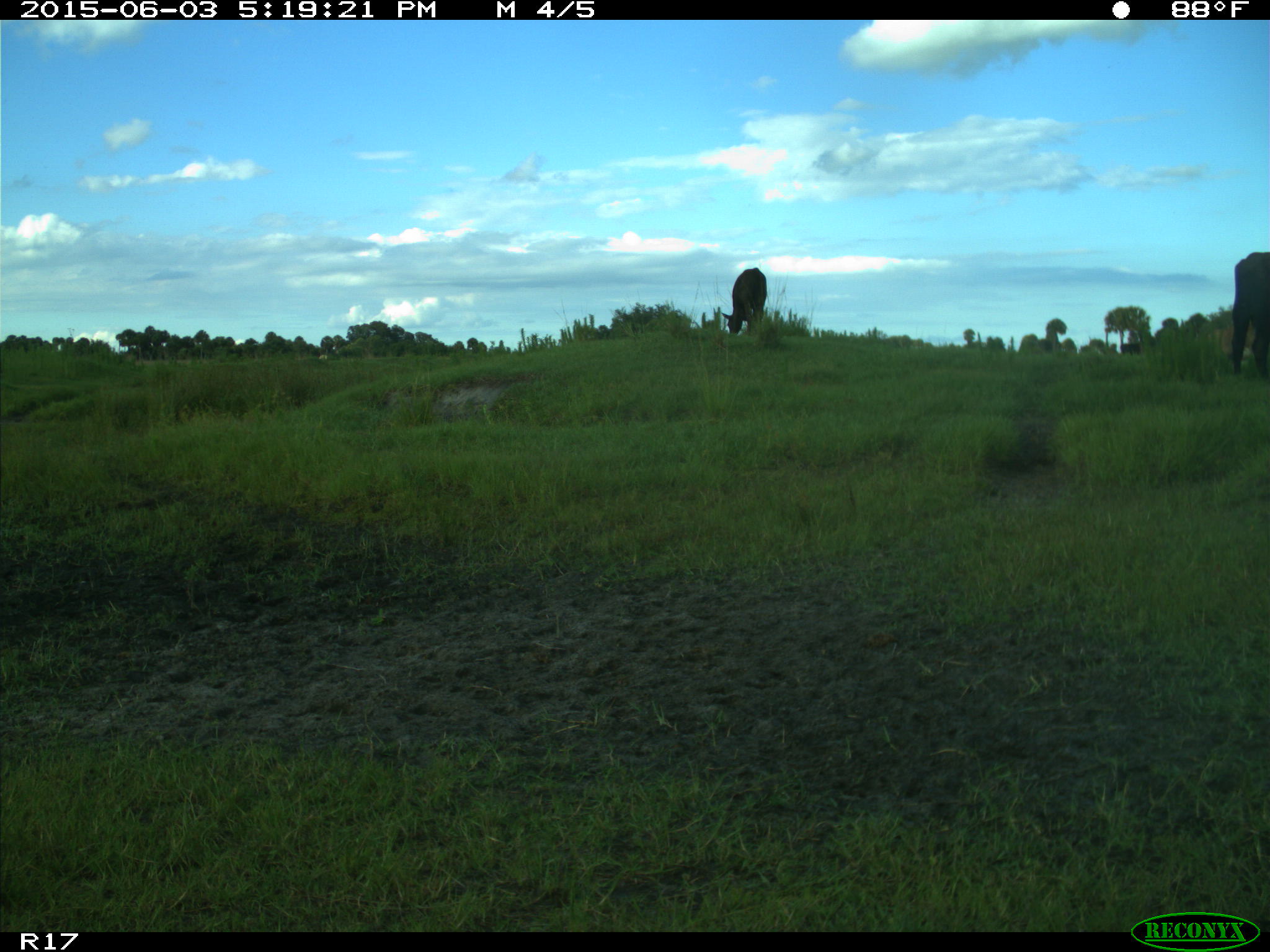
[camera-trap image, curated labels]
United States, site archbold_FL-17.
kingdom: Animalia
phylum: Chordata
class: Mammalia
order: Artiodactyla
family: Bovidae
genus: Bos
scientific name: Bos taurus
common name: domestic cow